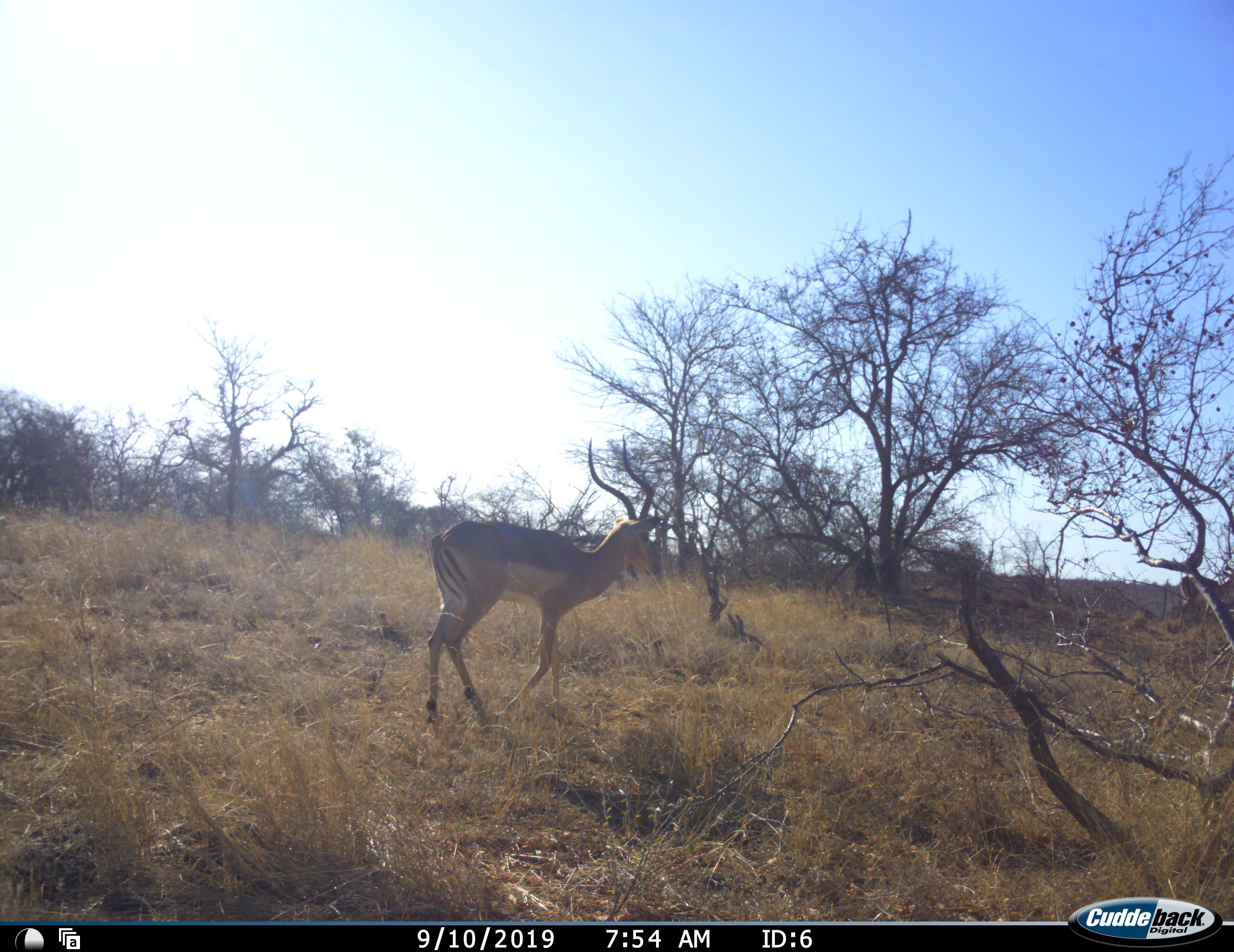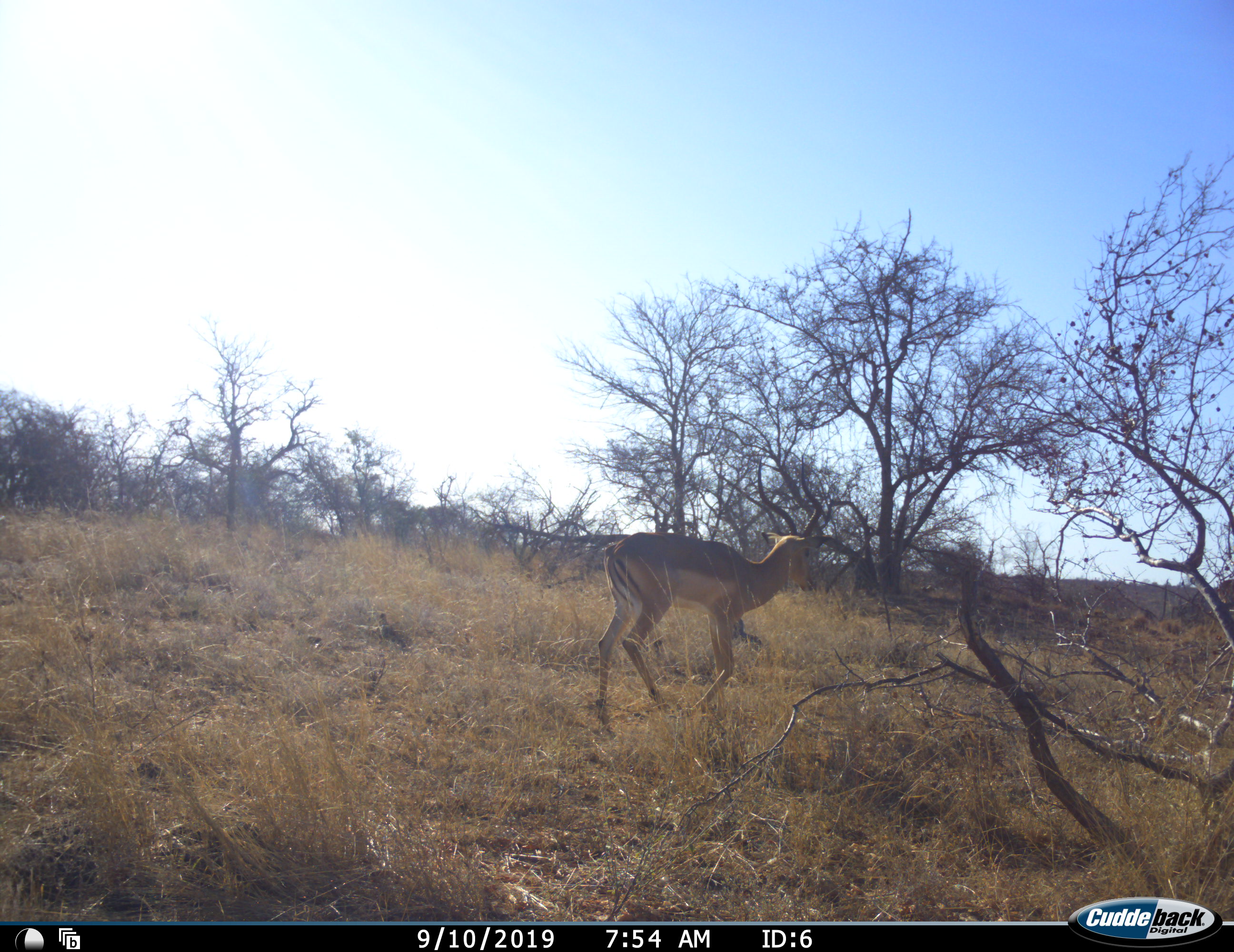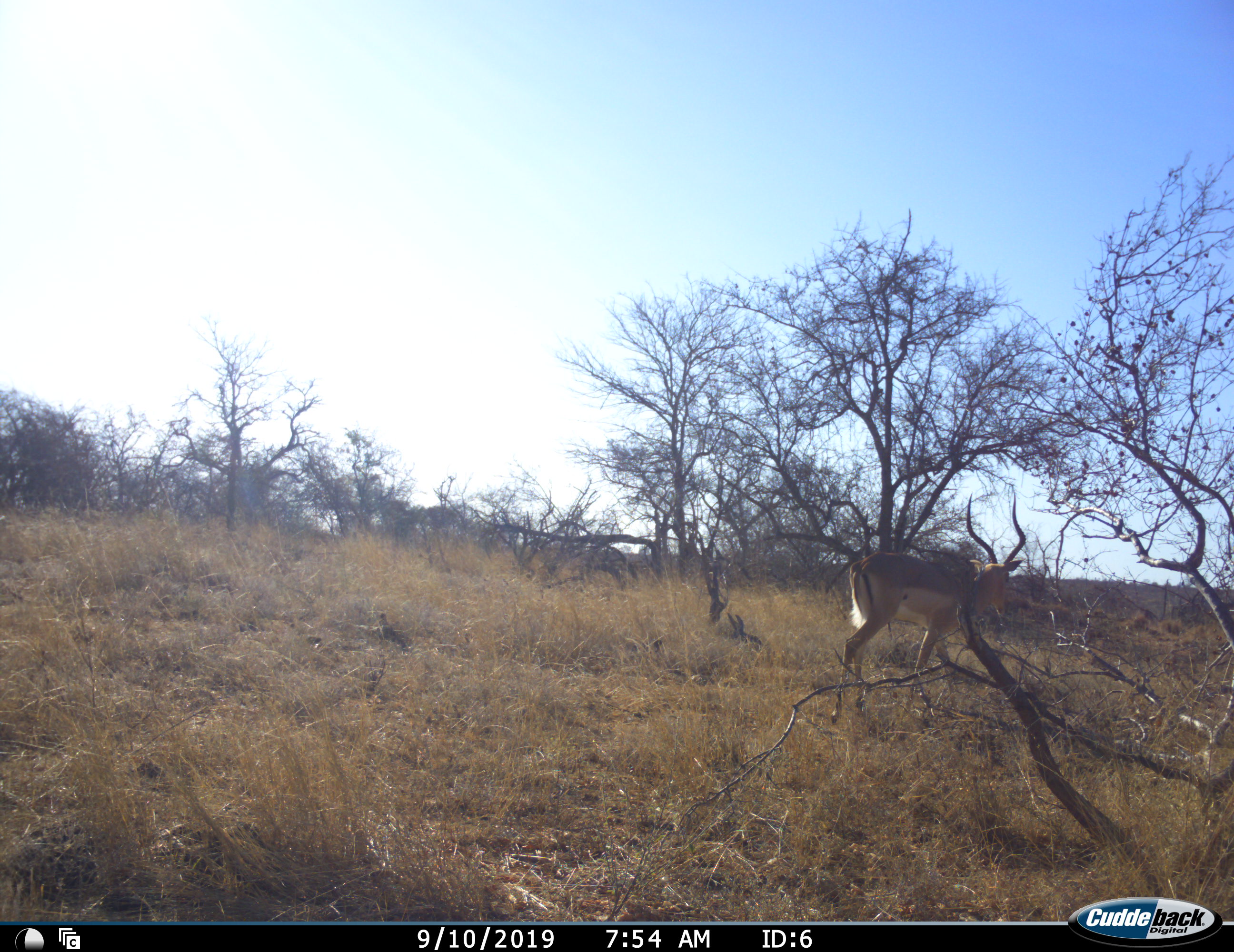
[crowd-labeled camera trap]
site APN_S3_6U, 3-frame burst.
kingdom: Animalia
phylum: Chordata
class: Mammalia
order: Artiodactyla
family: Bovidae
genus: Aepyceros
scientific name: Aepyceros melampus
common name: impala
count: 1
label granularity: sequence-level